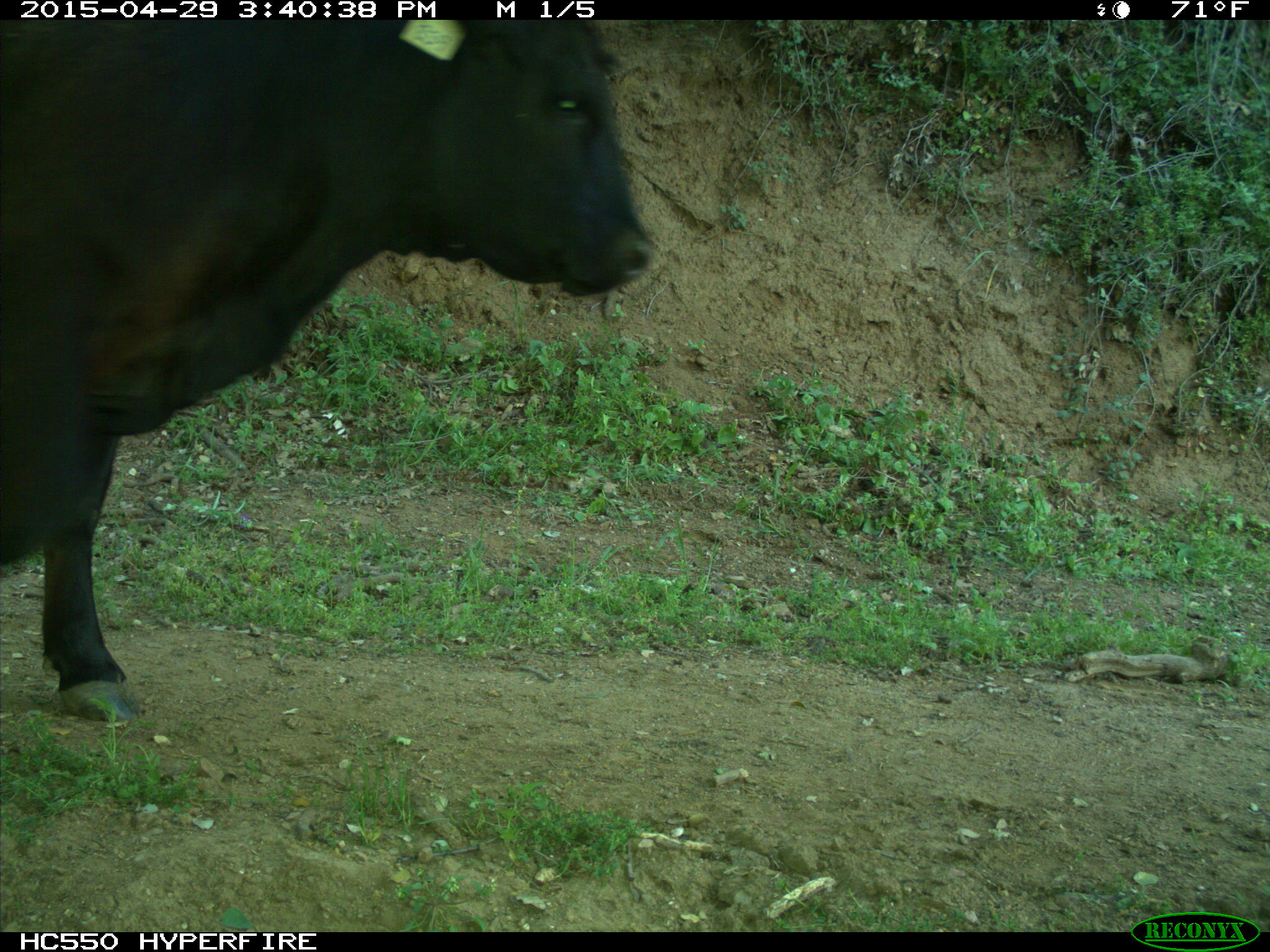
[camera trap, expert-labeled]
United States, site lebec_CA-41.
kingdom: Animalia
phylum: Chordata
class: Mammalia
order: Artiodactyla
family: Bovidae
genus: Bos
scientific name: Bos taurus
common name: domestic cow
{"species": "Bos taurus (domestic cow)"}